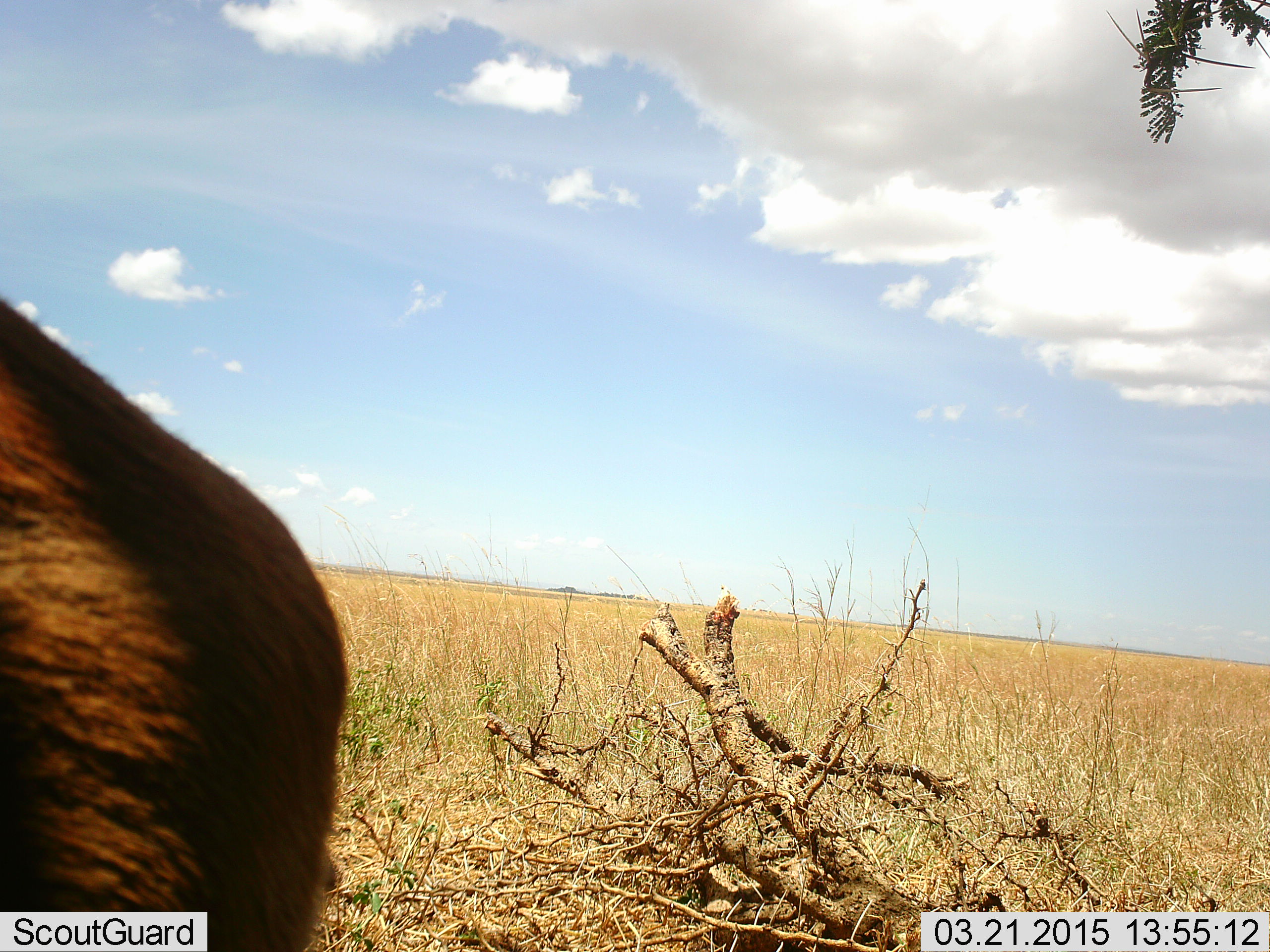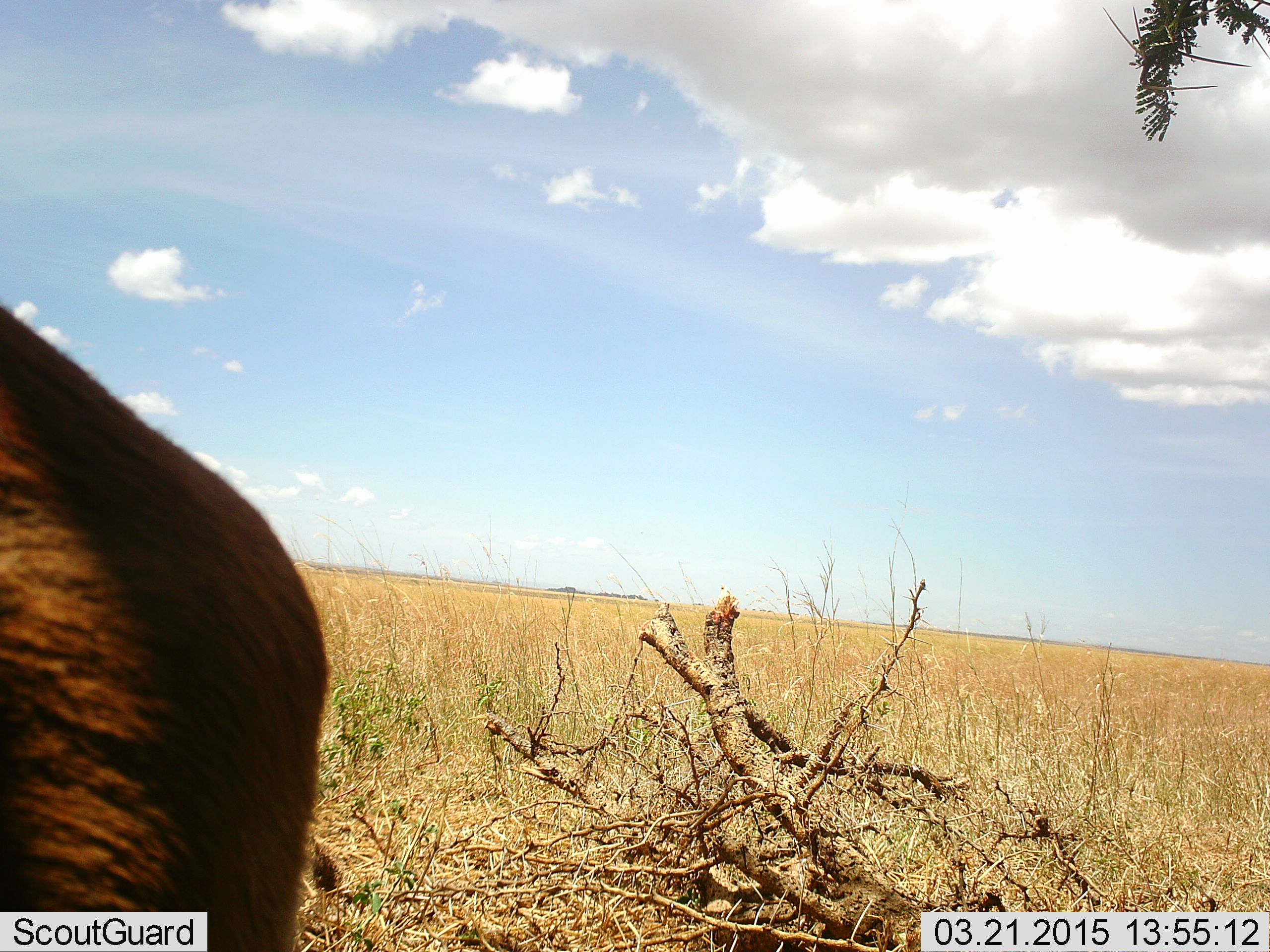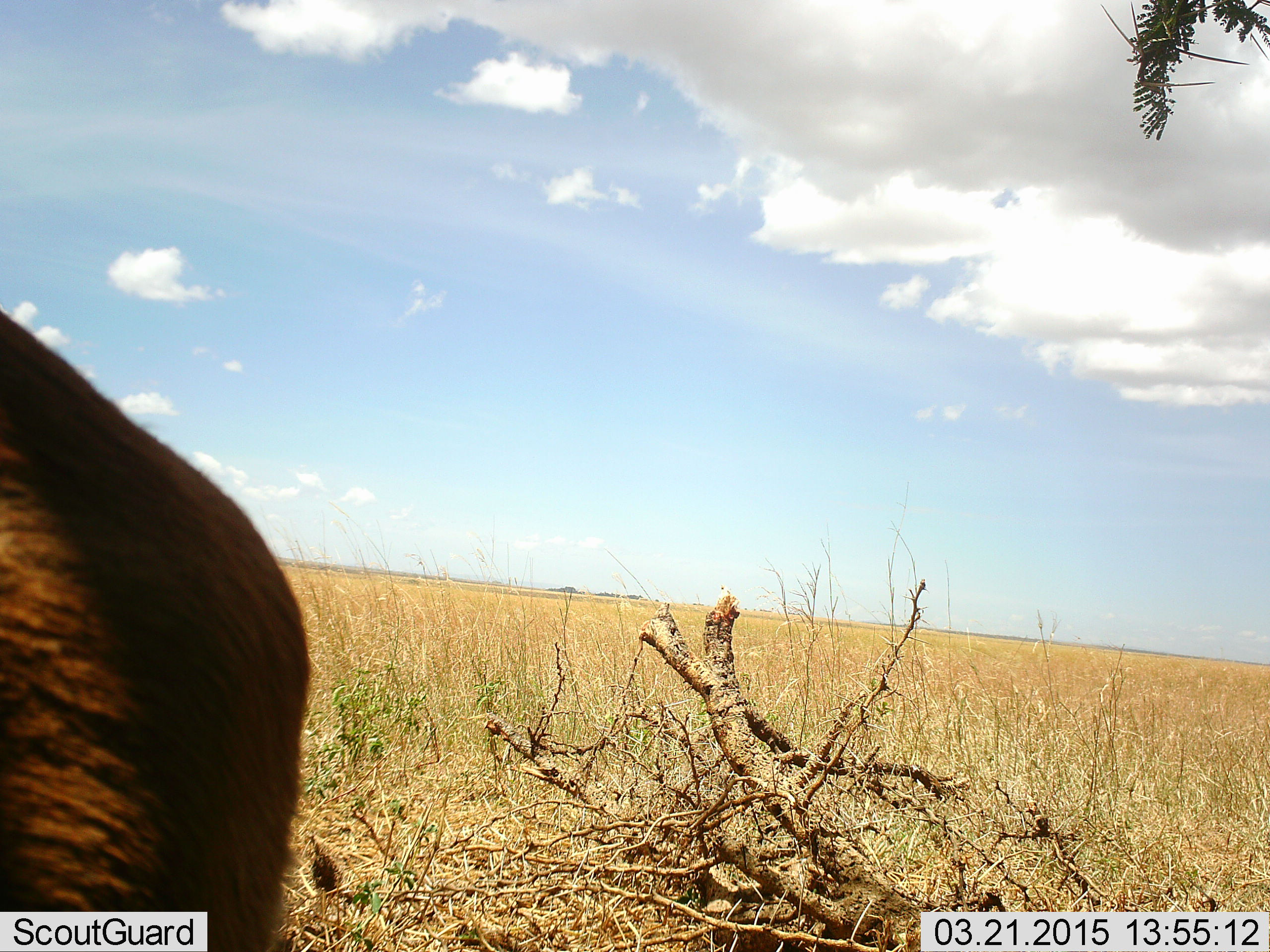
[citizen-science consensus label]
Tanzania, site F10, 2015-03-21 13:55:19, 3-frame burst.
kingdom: Animalia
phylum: Chordata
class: Mammalia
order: Artiodactyla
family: Bovidae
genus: Eudorcas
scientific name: Eudorcas thomsonii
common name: thomson's gazelle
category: gazellethomsons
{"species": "gazellethomsons (thomson's gazelle) (Eudorcas thomsonii)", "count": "1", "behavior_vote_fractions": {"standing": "100%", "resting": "0%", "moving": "0%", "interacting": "0%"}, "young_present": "0%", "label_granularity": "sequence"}